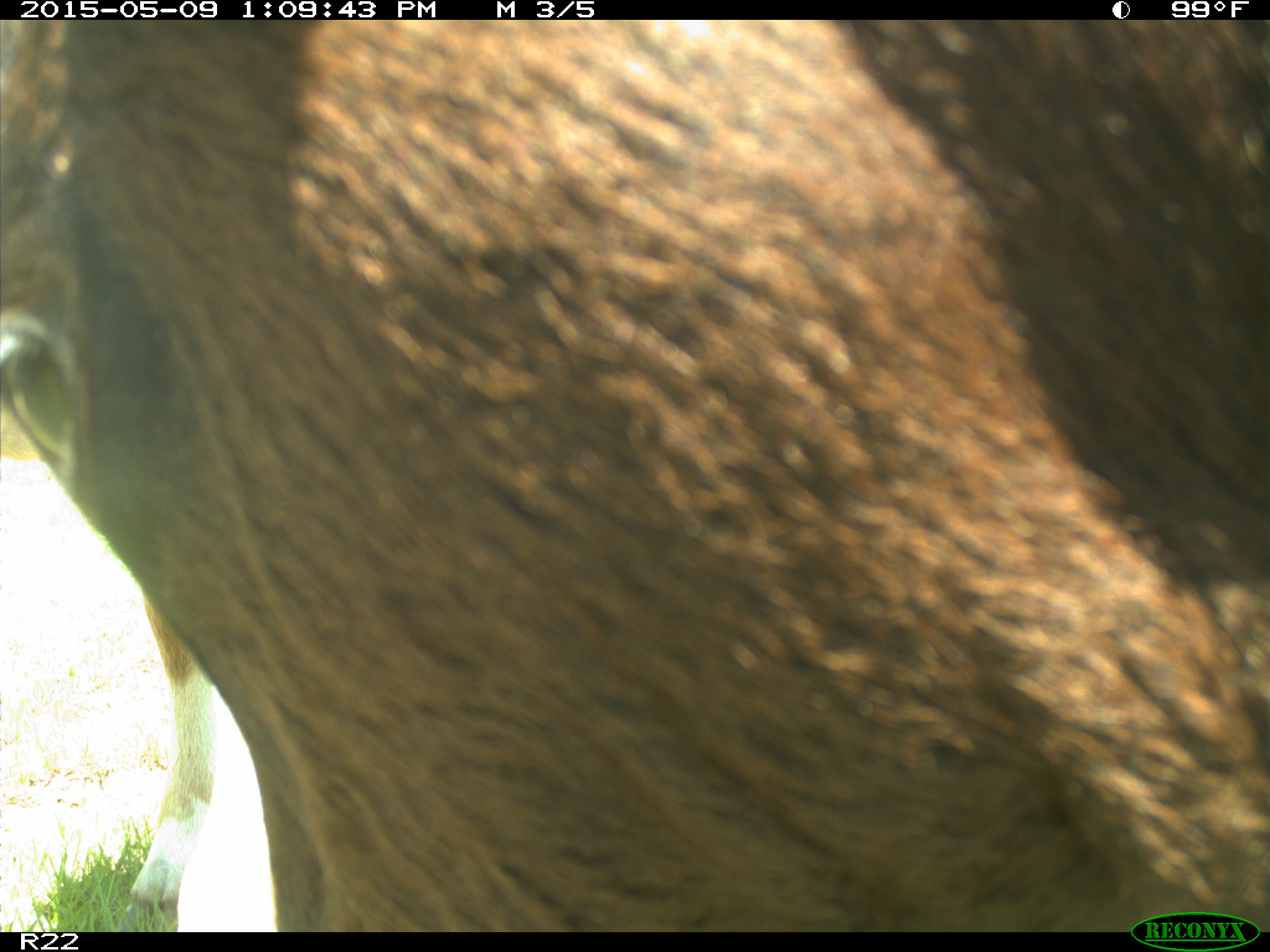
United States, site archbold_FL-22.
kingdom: Animalia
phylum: Chordata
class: Mammalia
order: Artiodactyla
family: Bovidae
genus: Bos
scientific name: Bos taurus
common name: domestic cow